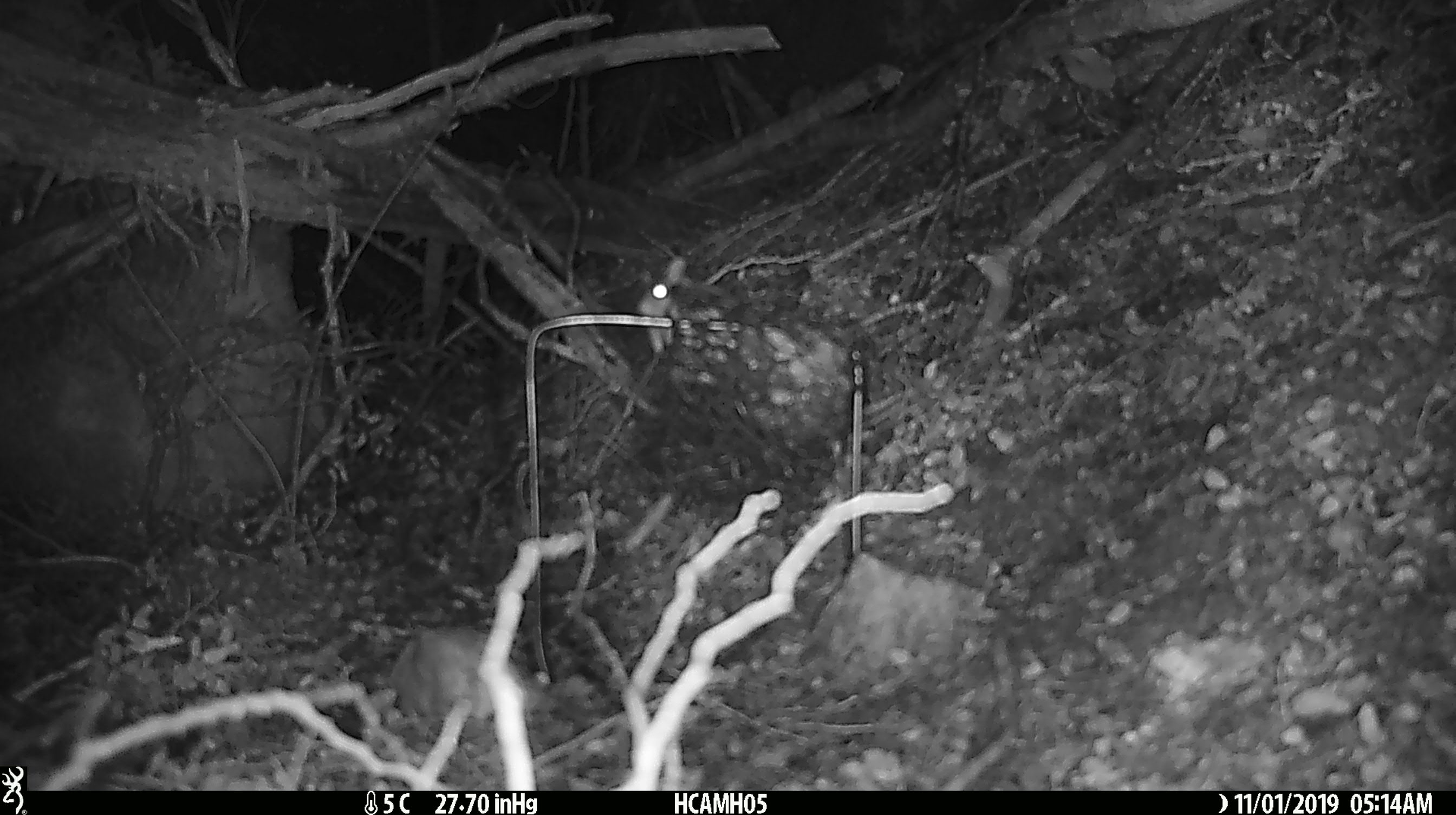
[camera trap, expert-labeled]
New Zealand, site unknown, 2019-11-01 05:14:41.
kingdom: Animalia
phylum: Chordata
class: Mammalia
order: Rodentia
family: Muridae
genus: Mus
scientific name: Mus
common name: mouse